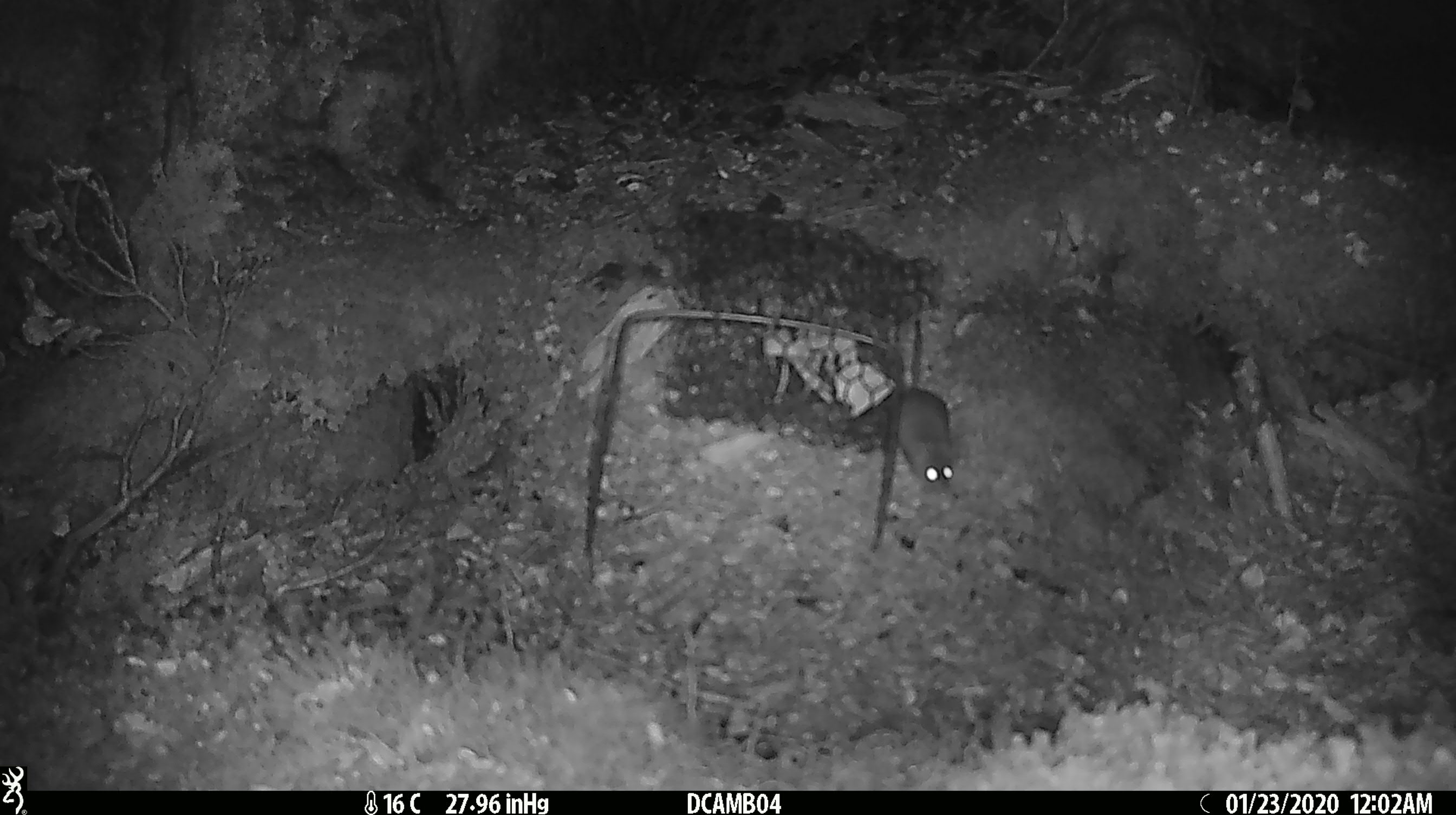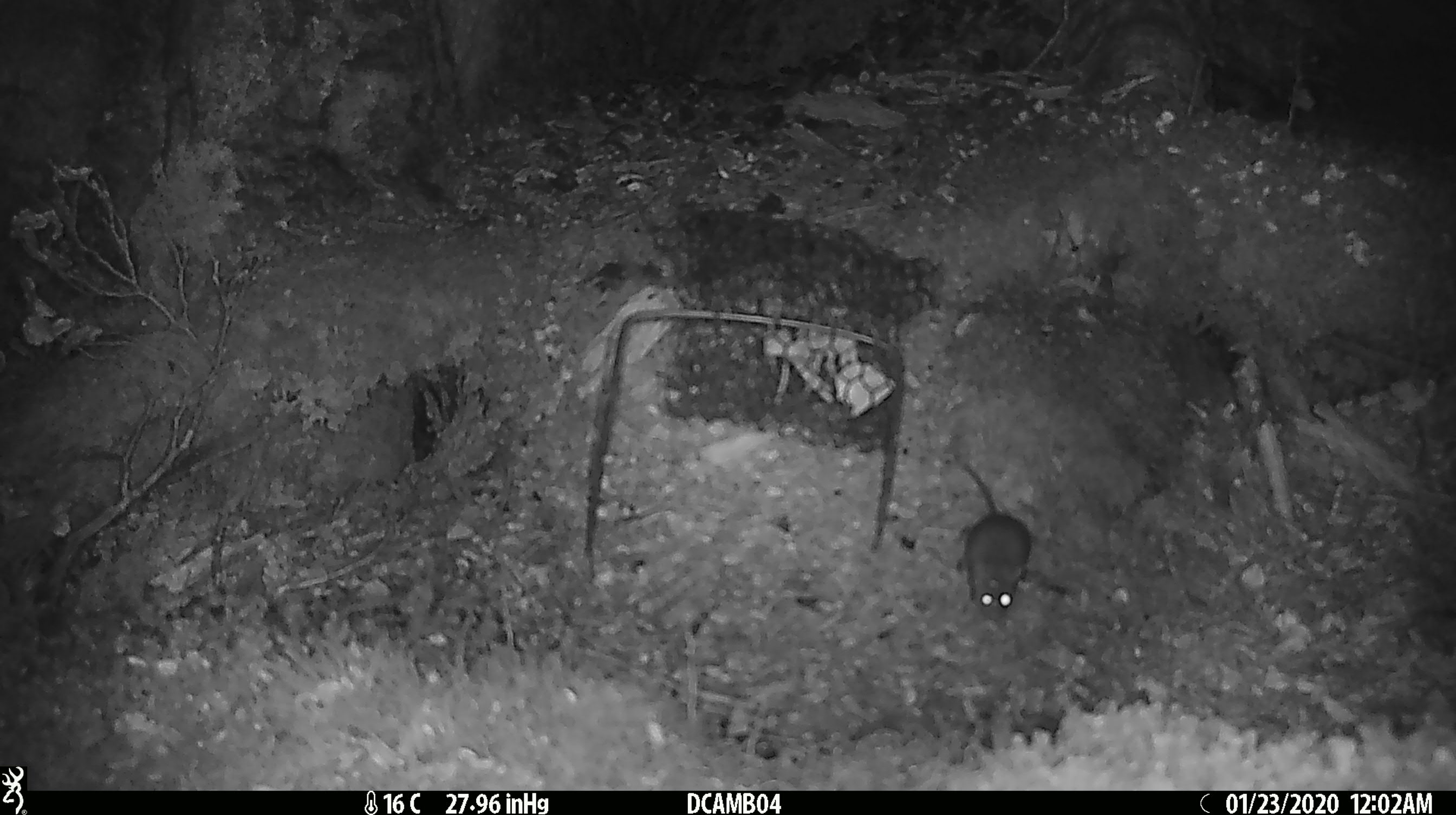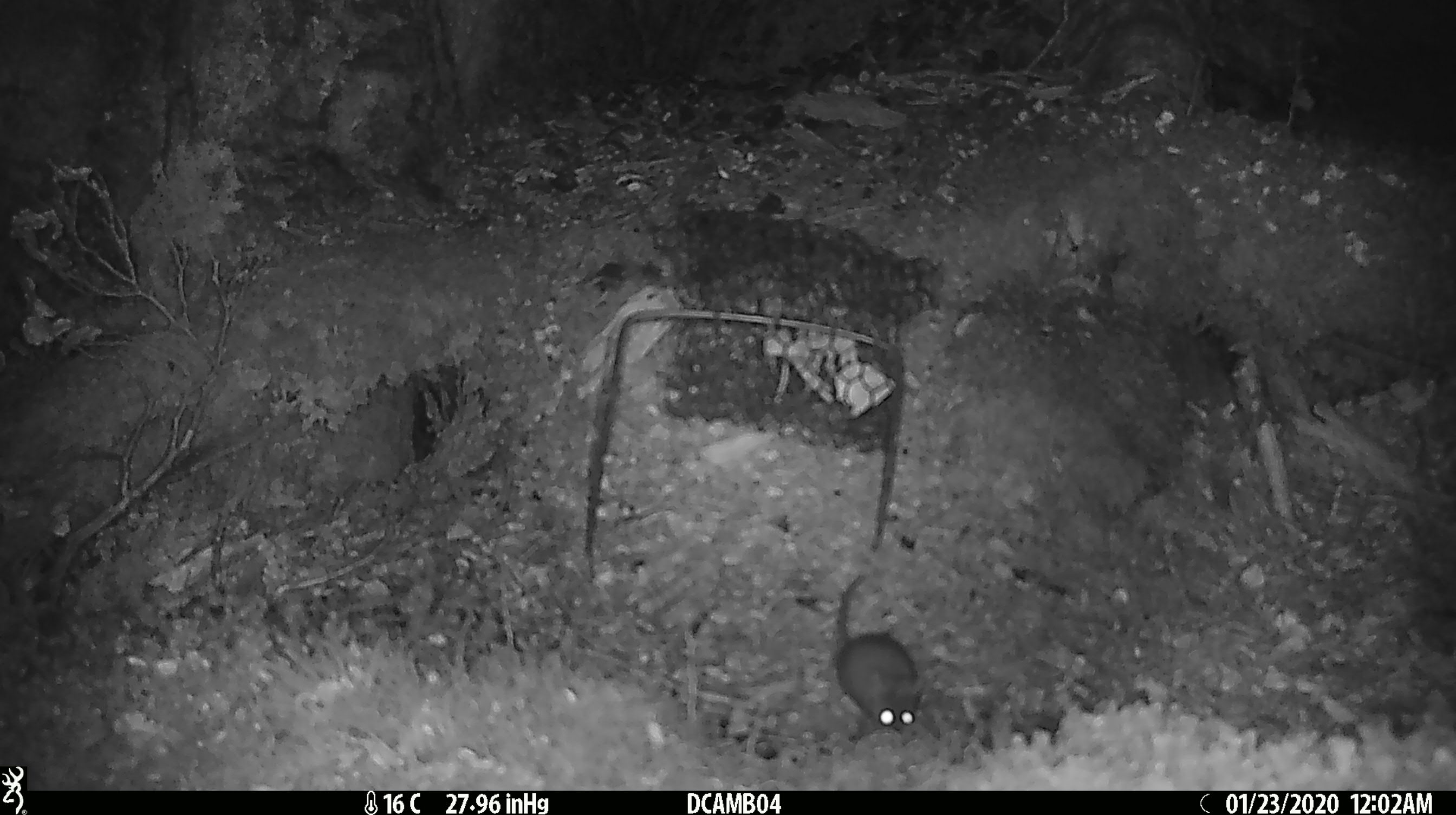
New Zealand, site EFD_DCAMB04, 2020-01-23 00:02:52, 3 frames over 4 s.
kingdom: Animalia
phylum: Chordata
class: Mammalia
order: Rodentia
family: Muridae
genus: Mus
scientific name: Mus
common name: mouse